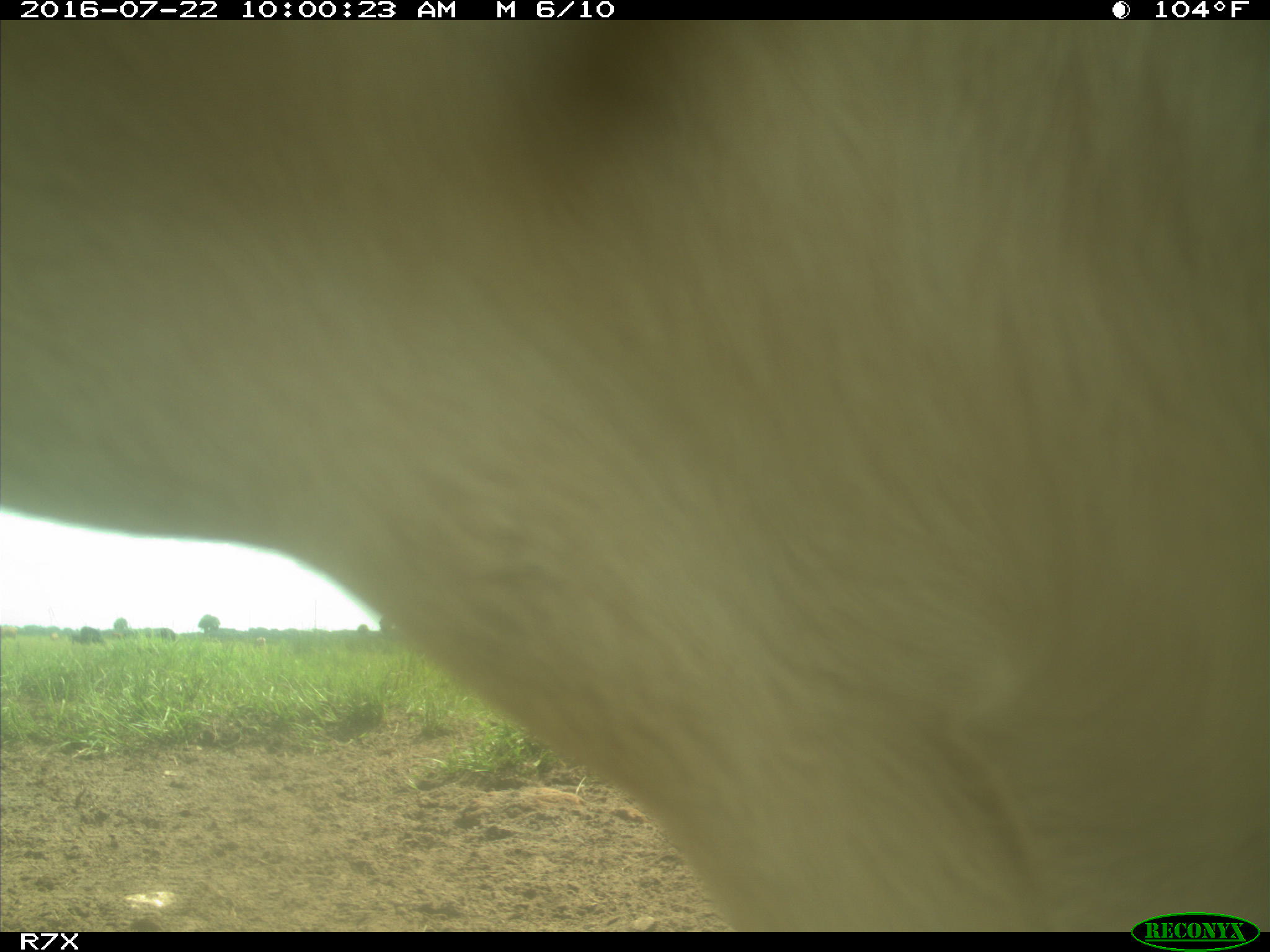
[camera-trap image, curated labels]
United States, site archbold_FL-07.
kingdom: Animalia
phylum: Chordata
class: Mammalia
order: Artiodactyla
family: Bovidae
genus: Bos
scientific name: Bos taurus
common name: domestic cow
Bos taurus (domestic cow).